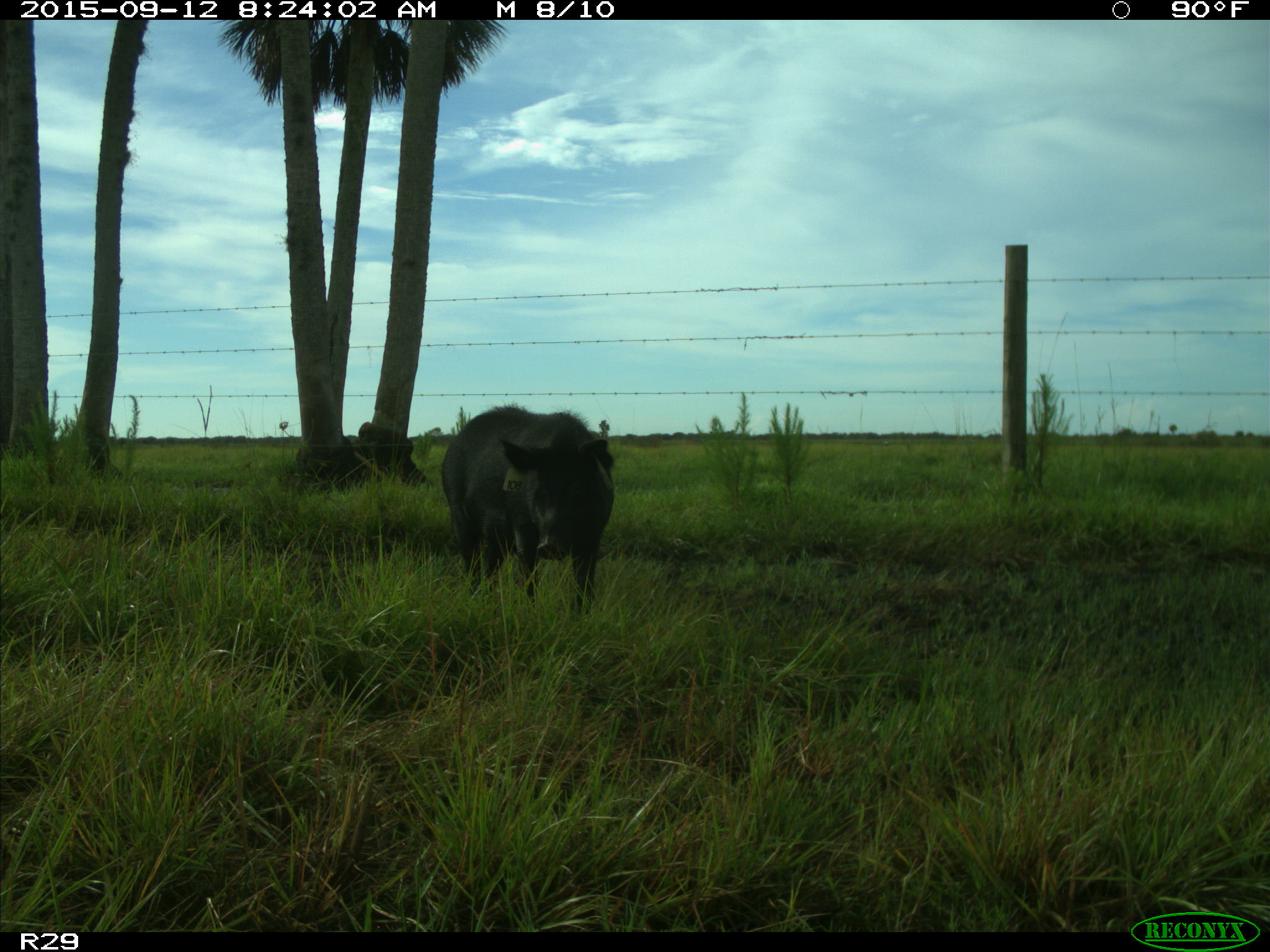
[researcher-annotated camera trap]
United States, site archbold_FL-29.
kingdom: Animalia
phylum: Chordata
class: Mammalia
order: Artiodactyla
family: Suidae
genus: Sus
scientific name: Sus scrofa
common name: wild boar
Sus scrofa (wild boar).